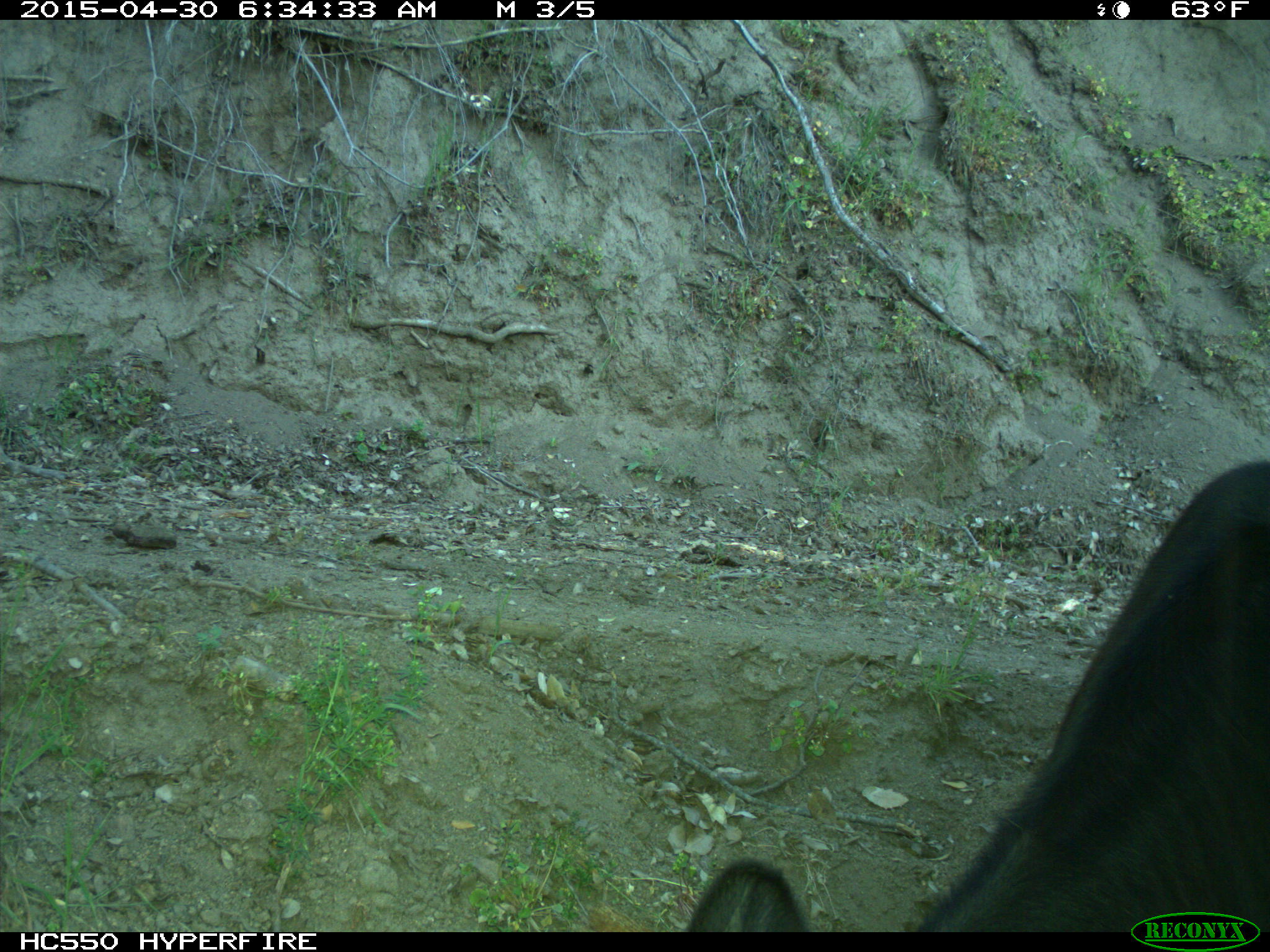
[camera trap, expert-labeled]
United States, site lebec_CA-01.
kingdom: Animalia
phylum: Chordata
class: Mammalia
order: Artiodactyla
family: Bovidae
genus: Bos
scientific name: Bos taurus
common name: domestic cow